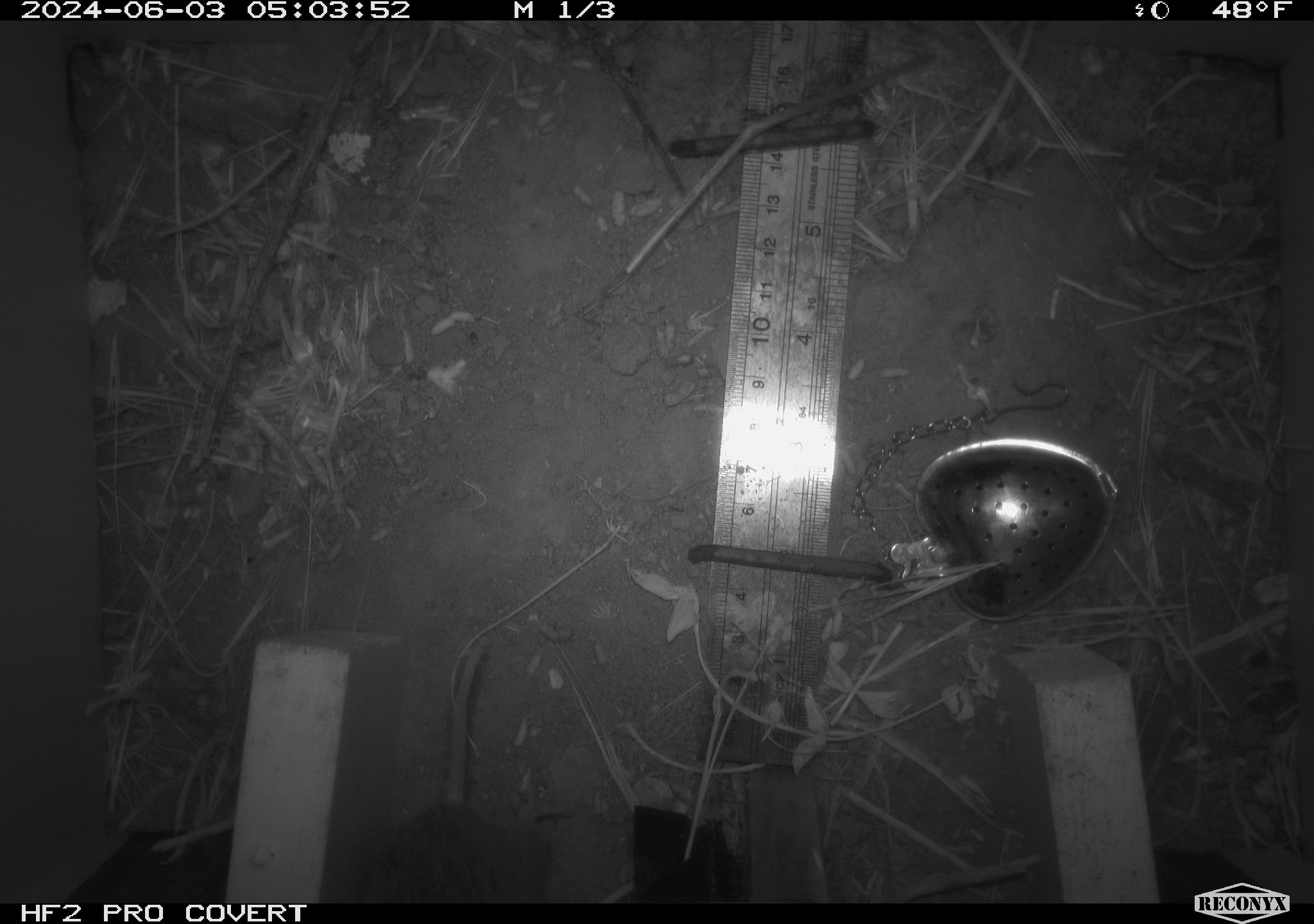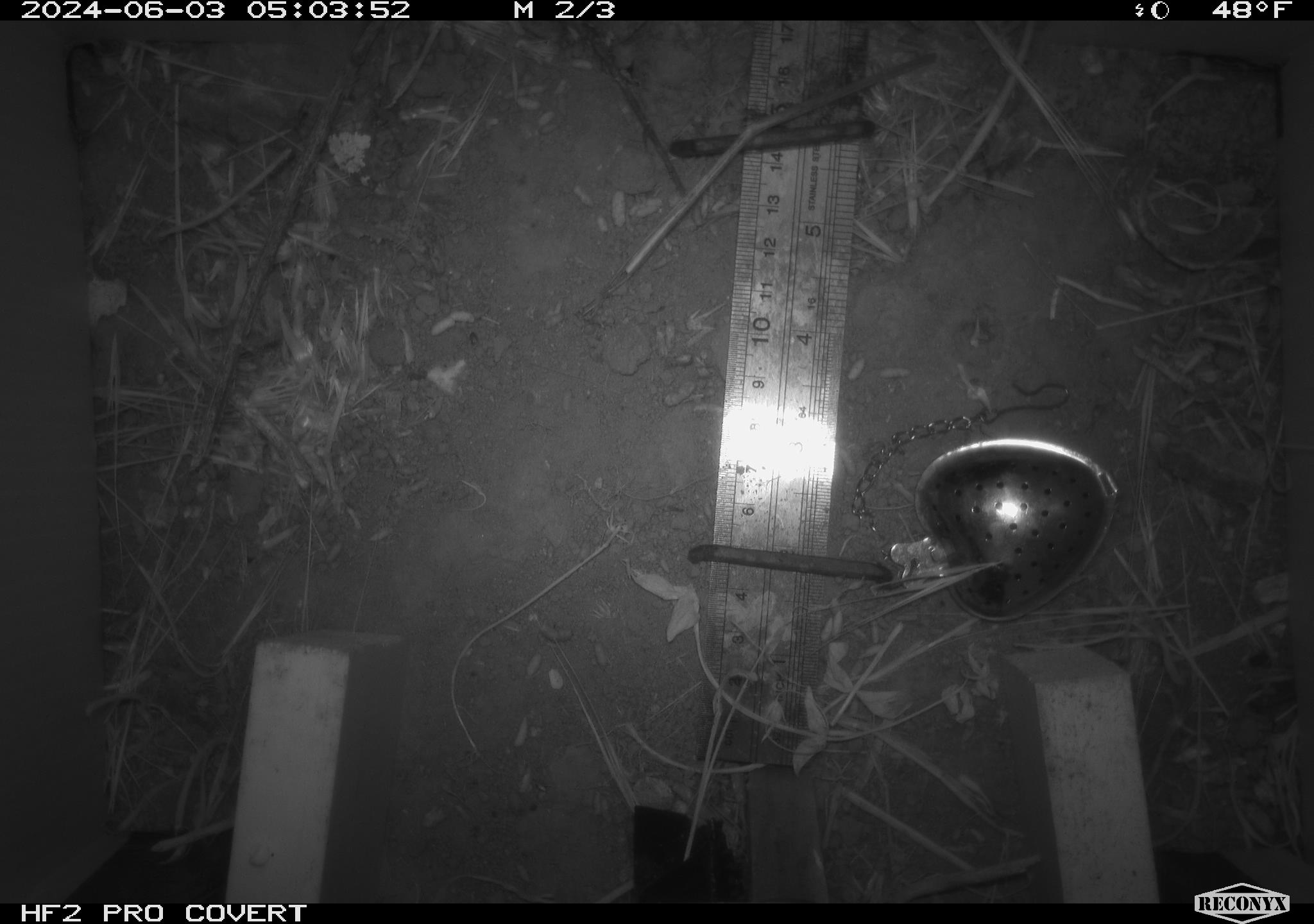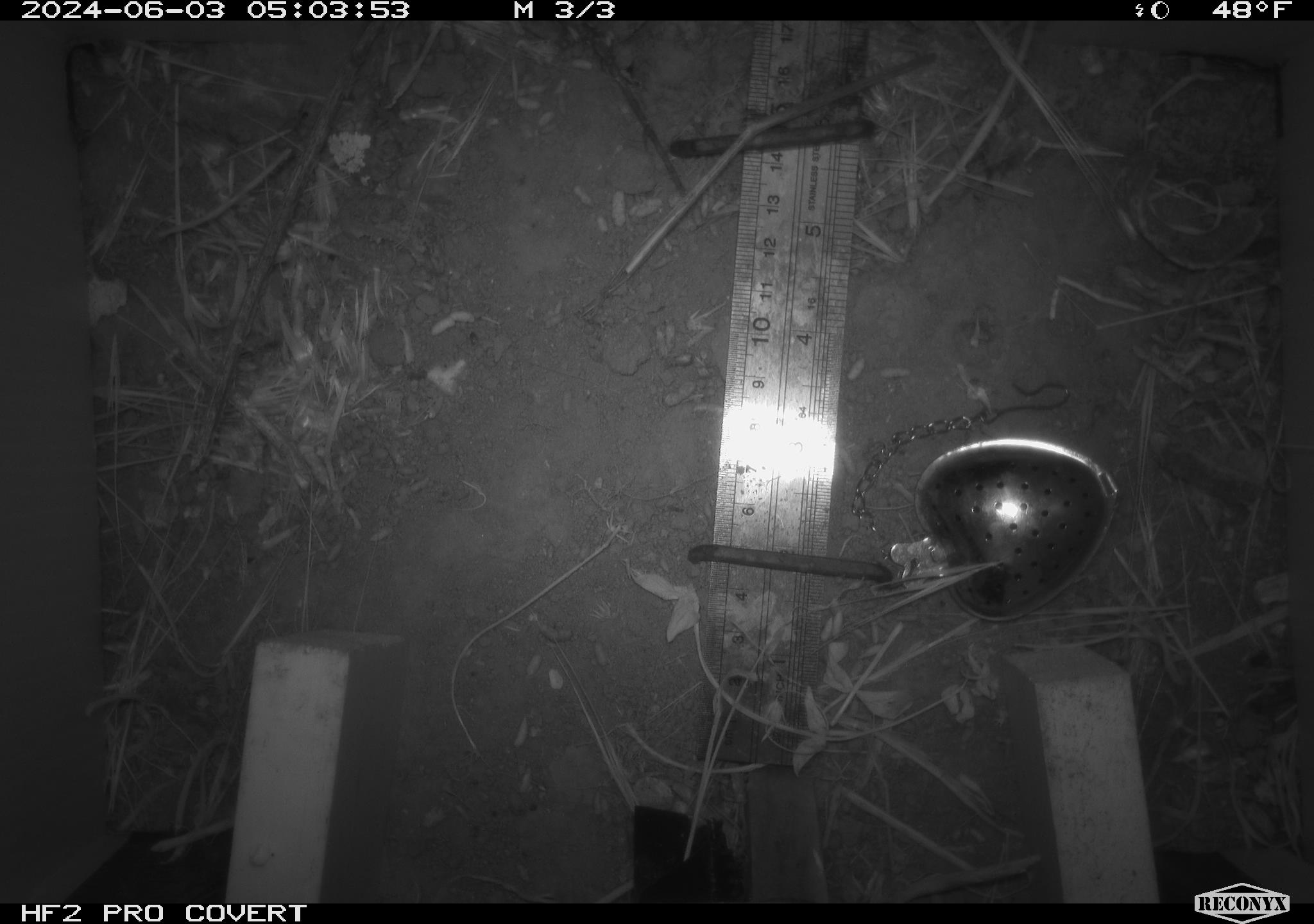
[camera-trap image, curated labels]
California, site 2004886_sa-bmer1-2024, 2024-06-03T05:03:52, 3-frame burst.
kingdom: Animalia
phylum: Chordata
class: Mammalia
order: Rodentia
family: Cricetidae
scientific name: Arvicolinae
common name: voles, lemmings, and muskrats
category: arvicolinae subfamily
Arvicolinae subfamily (voles, lemmings, and muskrats) (Arvicolinae).